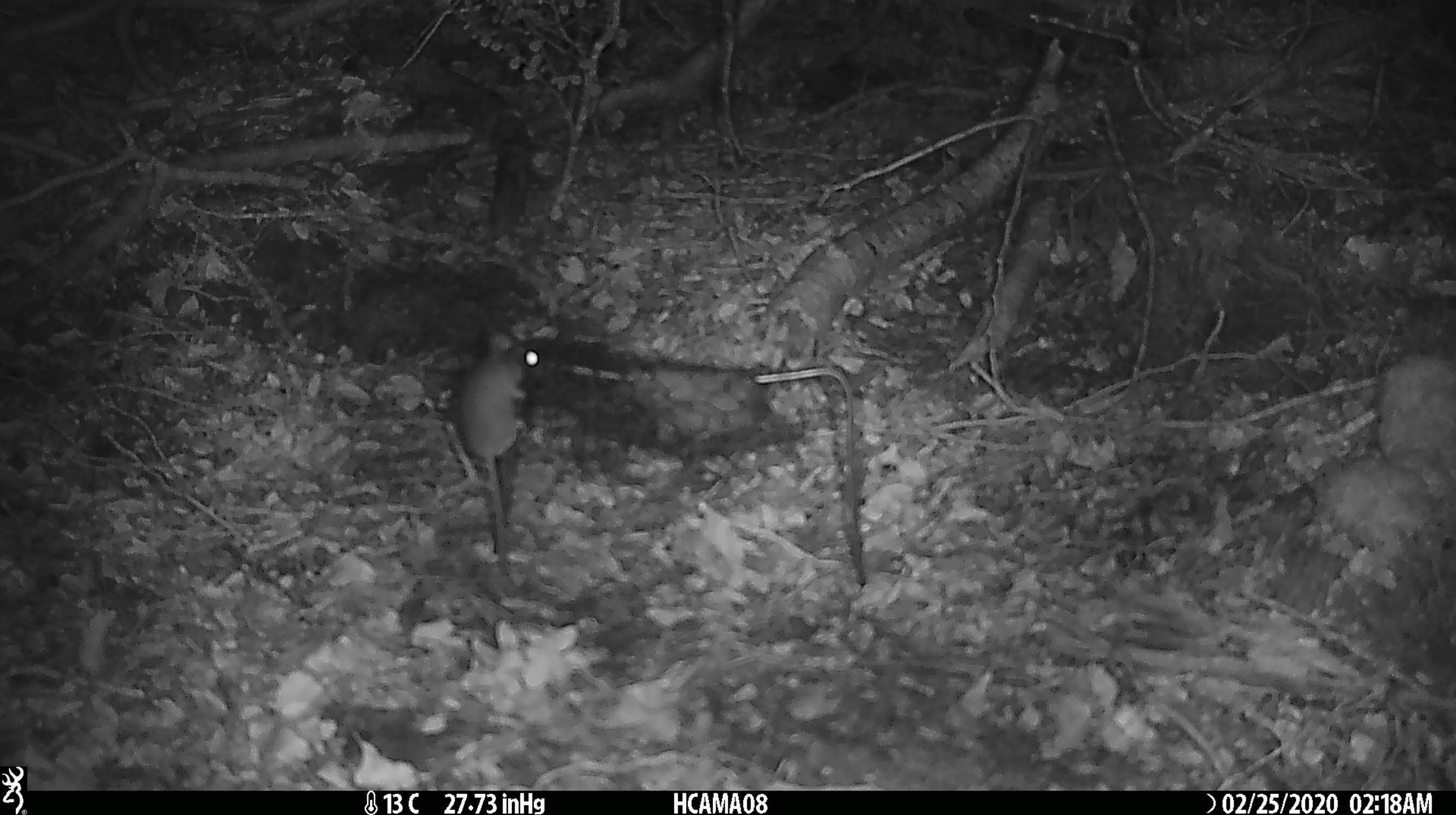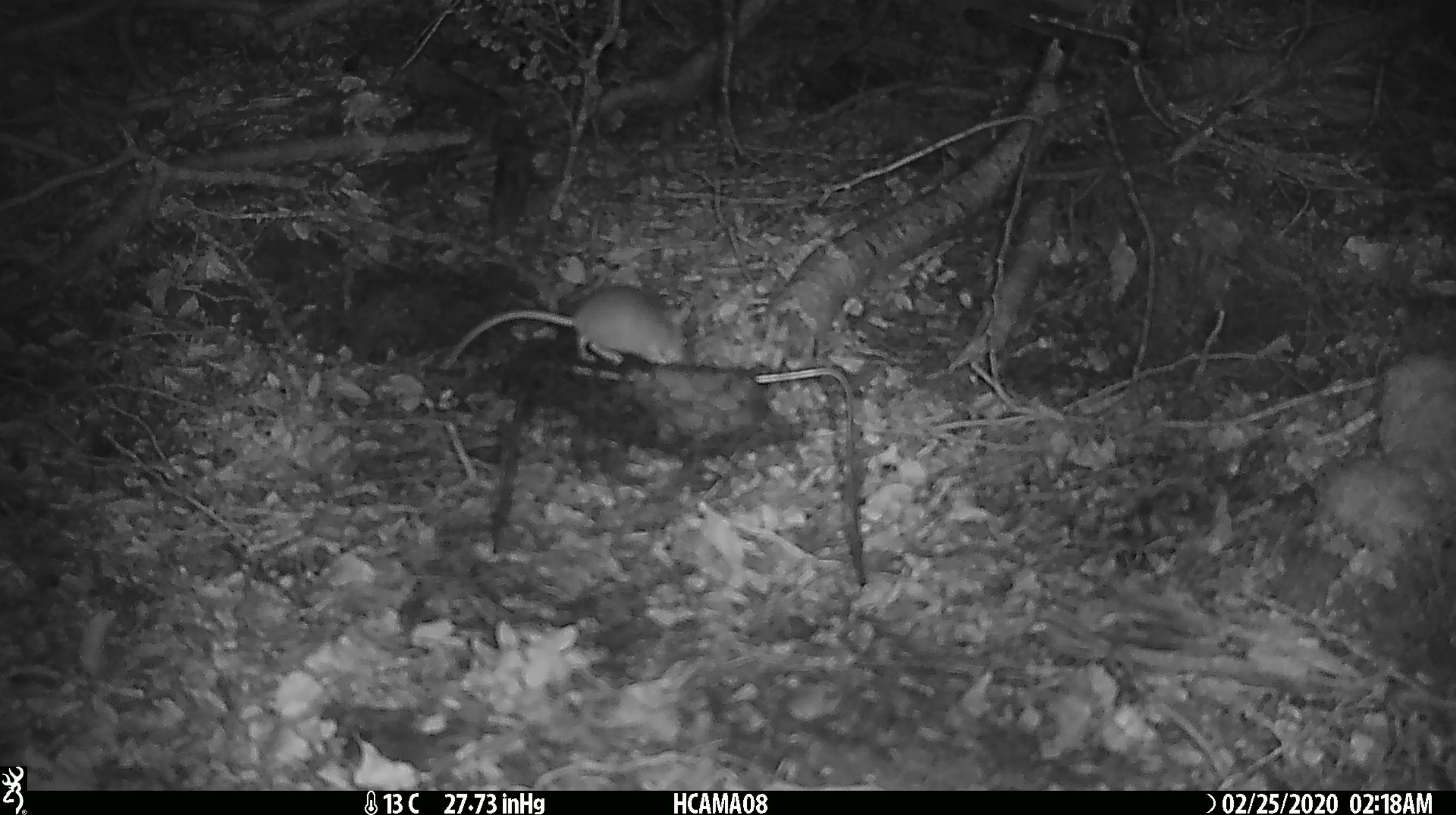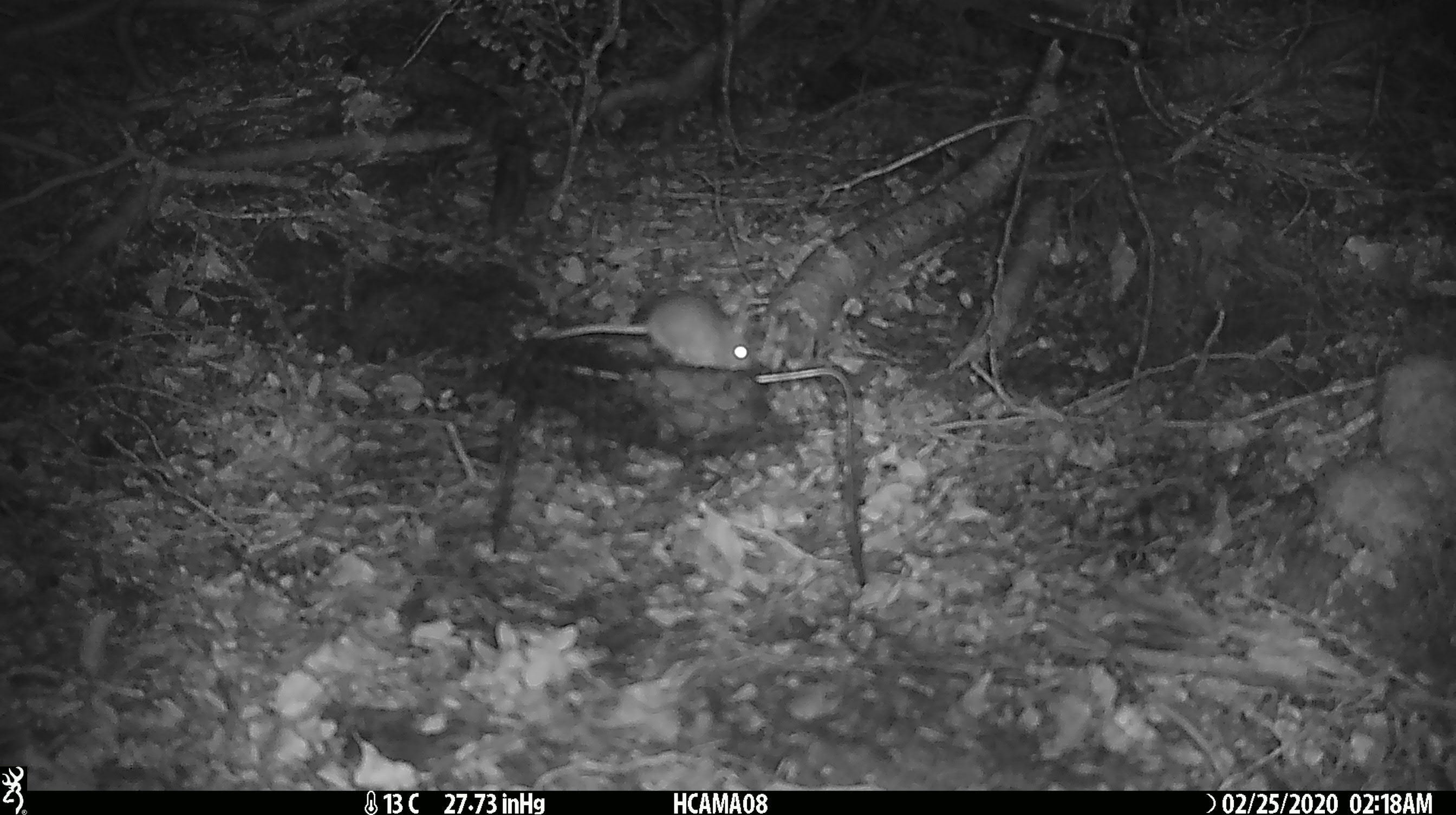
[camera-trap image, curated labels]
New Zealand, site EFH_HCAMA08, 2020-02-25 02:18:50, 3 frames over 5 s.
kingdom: Animalia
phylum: Chordata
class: Mammalia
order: Rodentia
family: Muridae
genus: Mus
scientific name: Mus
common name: mouse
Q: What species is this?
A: Mouse (Mus).